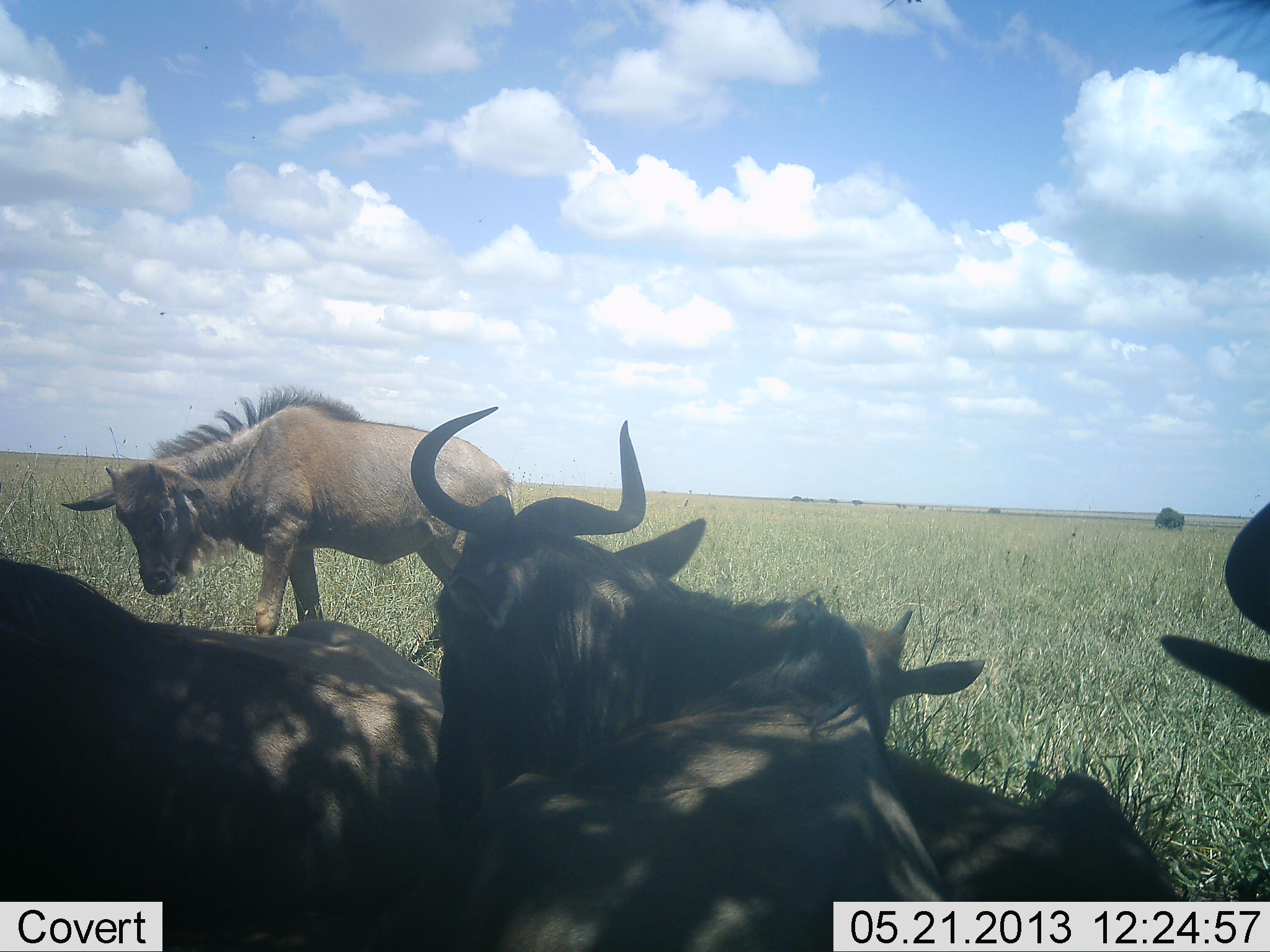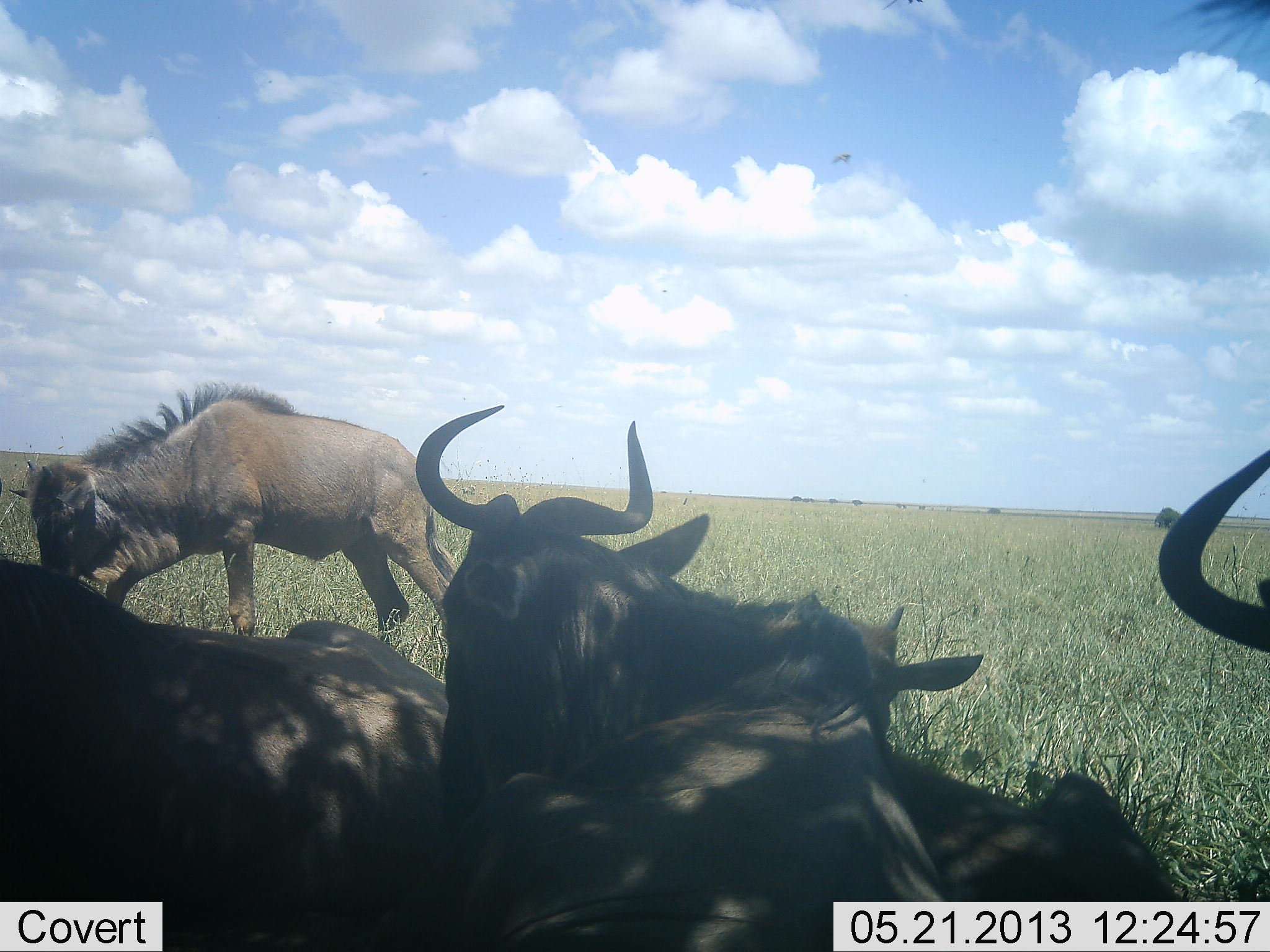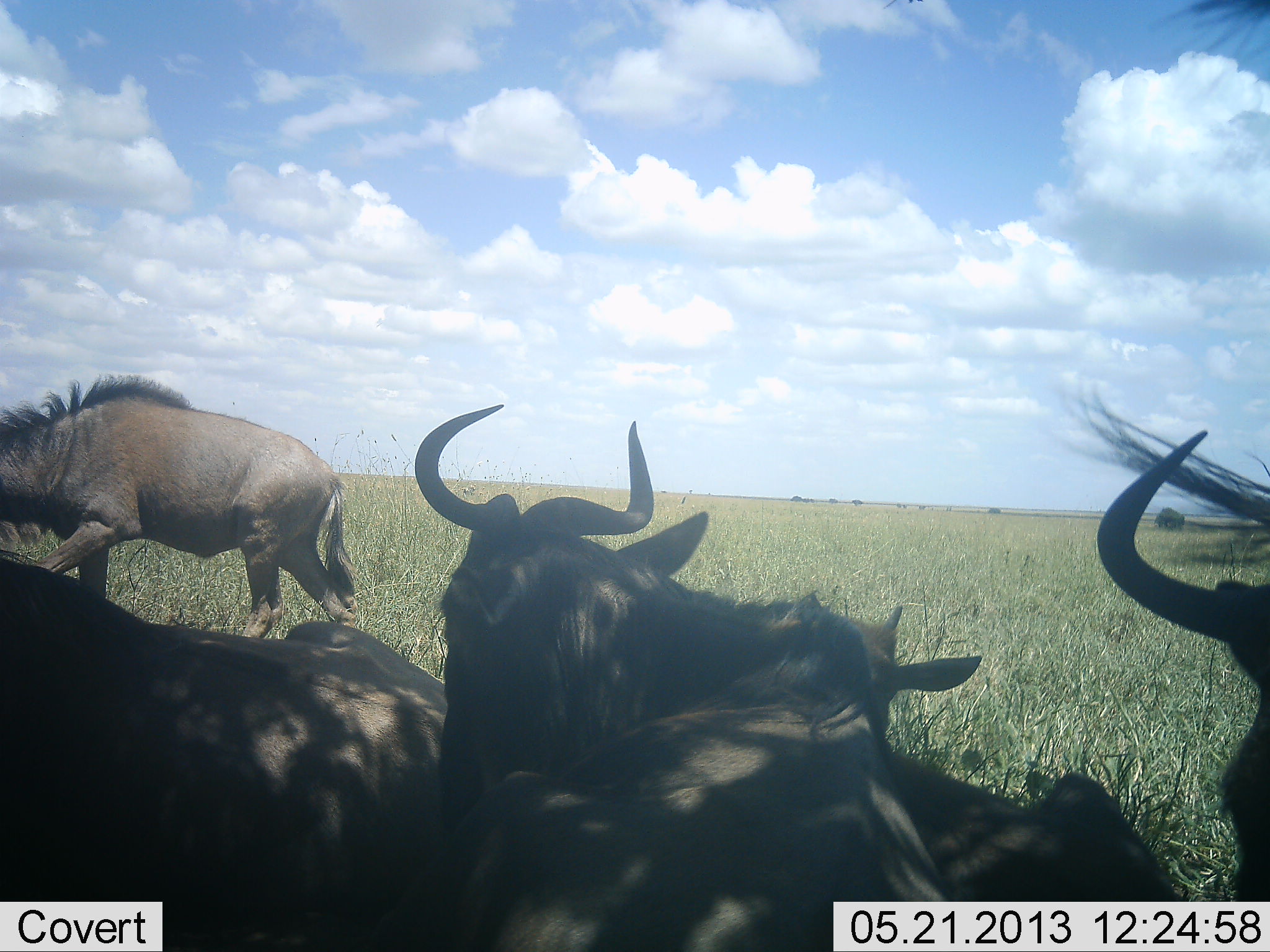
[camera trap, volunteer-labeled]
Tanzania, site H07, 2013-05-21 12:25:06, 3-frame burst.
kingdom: Animalia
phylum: Chordata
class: Mammalia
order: Artiodactyla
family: Bovidae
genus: Connochaetes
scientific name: Connochaetes taurinus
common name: blue wildebeest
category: wildebeest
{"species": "wildebeest (blue wildebeest) (Connochaetes taurinus)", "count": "5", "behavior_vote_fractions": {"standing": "45%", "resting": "93%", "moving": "52%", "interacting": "7%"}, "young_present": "34%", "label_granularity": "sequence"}